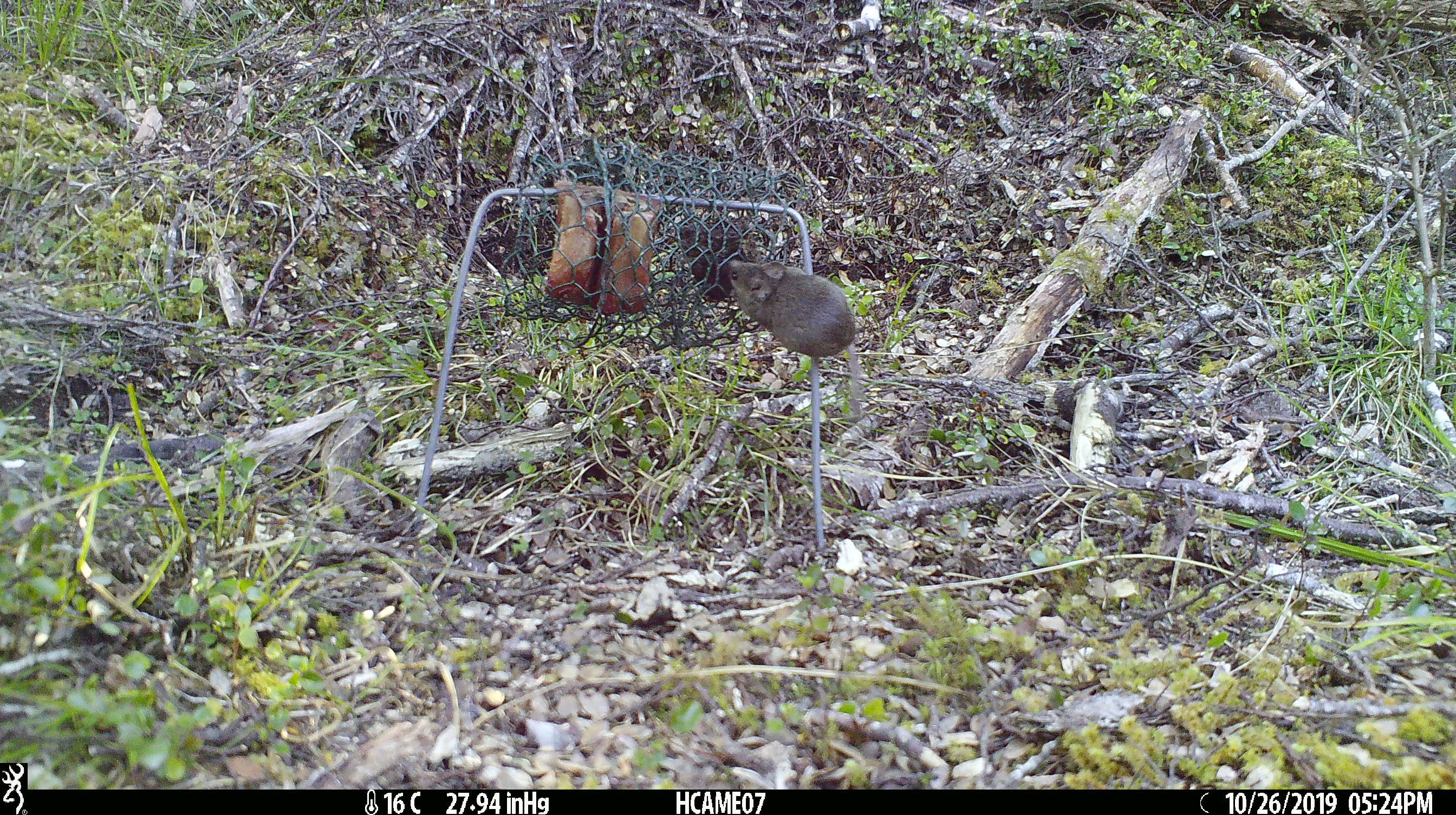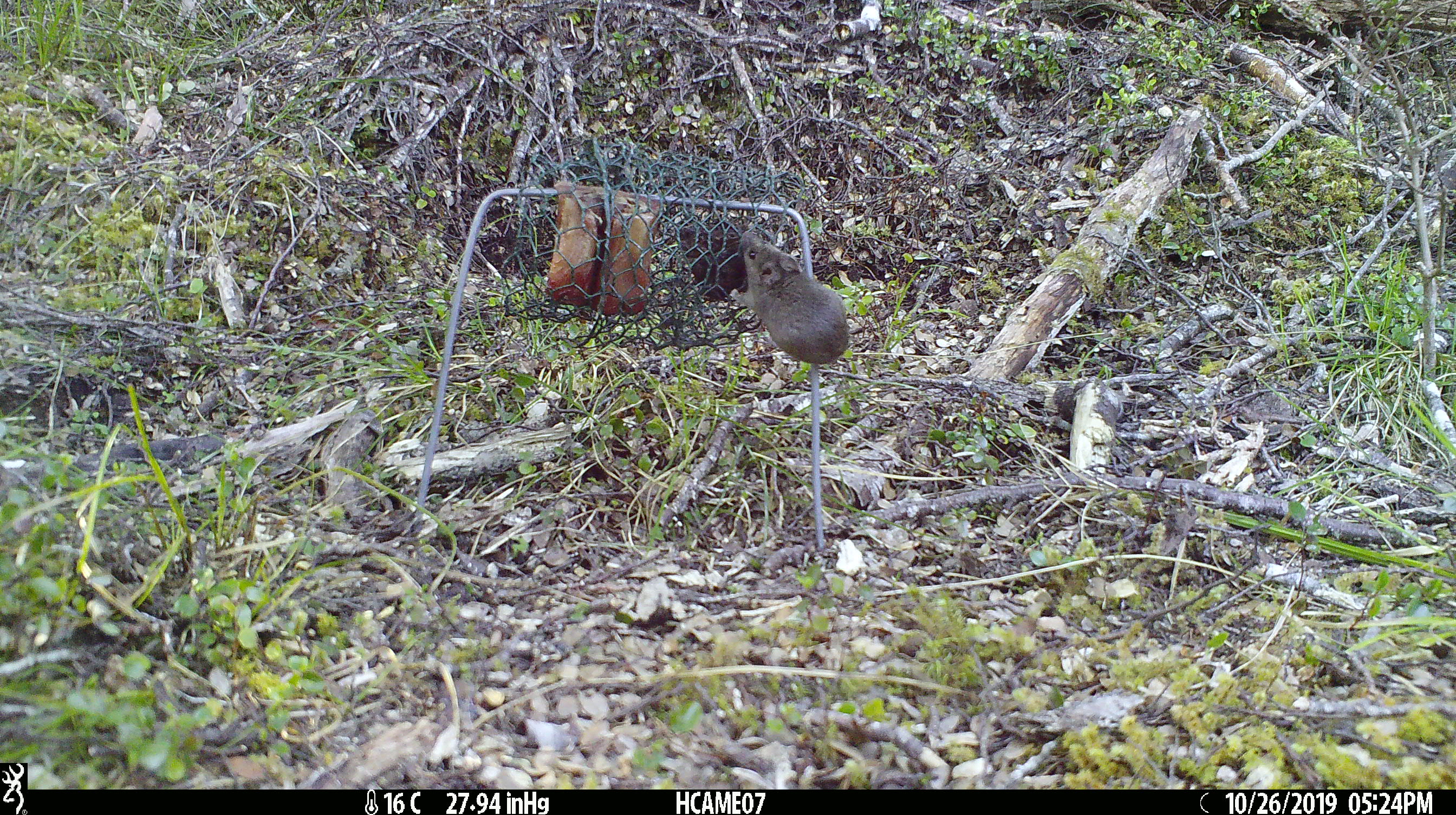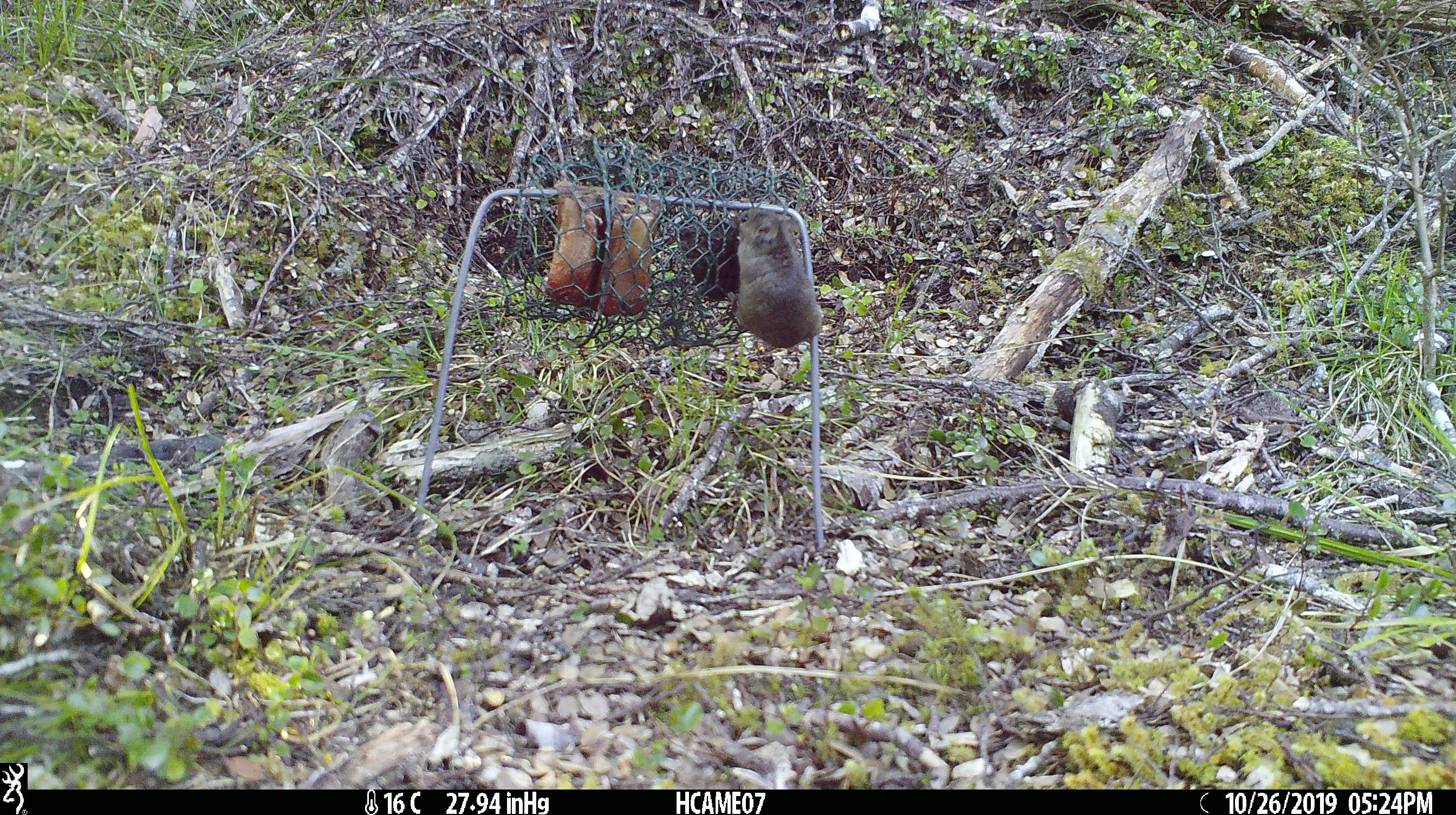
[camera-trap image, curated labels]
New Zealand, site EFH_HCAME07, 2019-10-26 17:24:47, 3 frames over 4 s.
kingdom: Animalia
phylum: Chordata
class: Mammalia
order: Rodentia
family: Muridae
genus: Mus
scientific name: Mus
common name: mouse